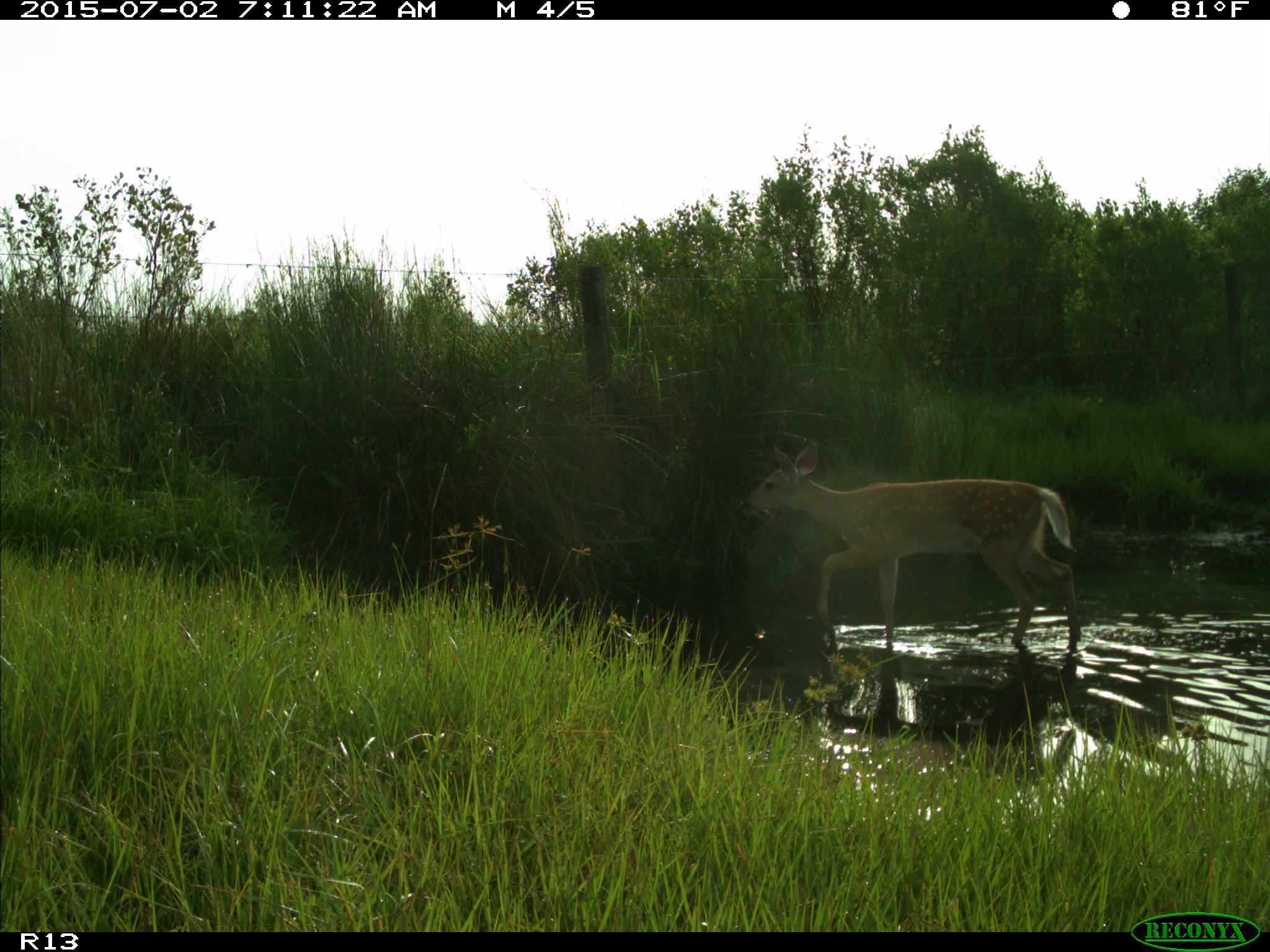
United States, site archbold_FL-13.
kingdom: Animalia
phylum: Chordata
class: Mammalia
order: Artiodactyla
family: Cervidae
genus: Odocoileus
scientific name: Odocoileus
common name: deer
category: unidentified deer